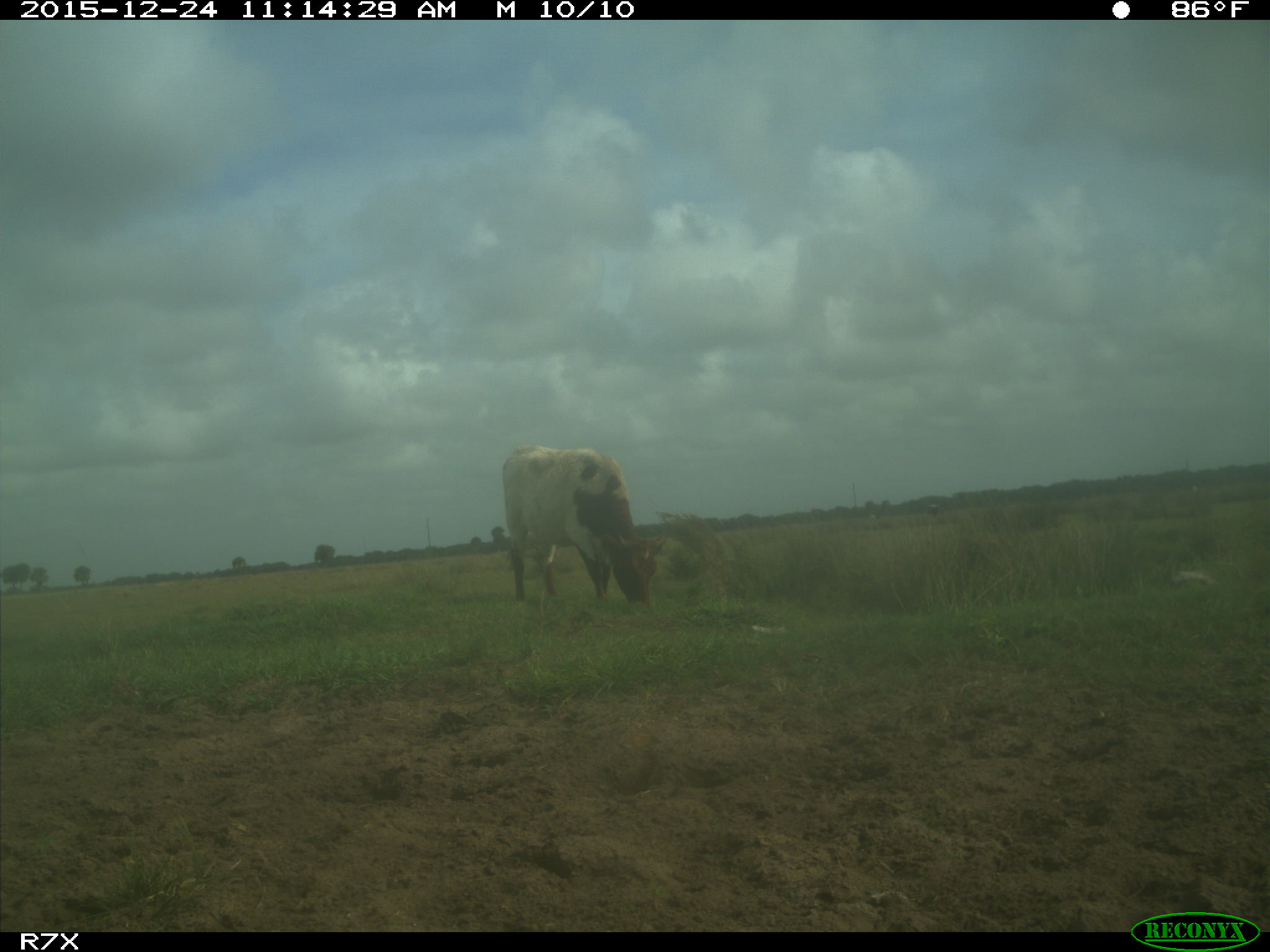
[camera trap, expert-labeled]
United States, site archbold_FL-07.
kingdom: Animalia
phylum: Chordata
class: Mammalia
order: Artiodactyla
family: Bovidae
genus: Bos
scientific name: Bos taurus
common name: domestic cow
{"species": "Bos taurus (domestic cow)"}